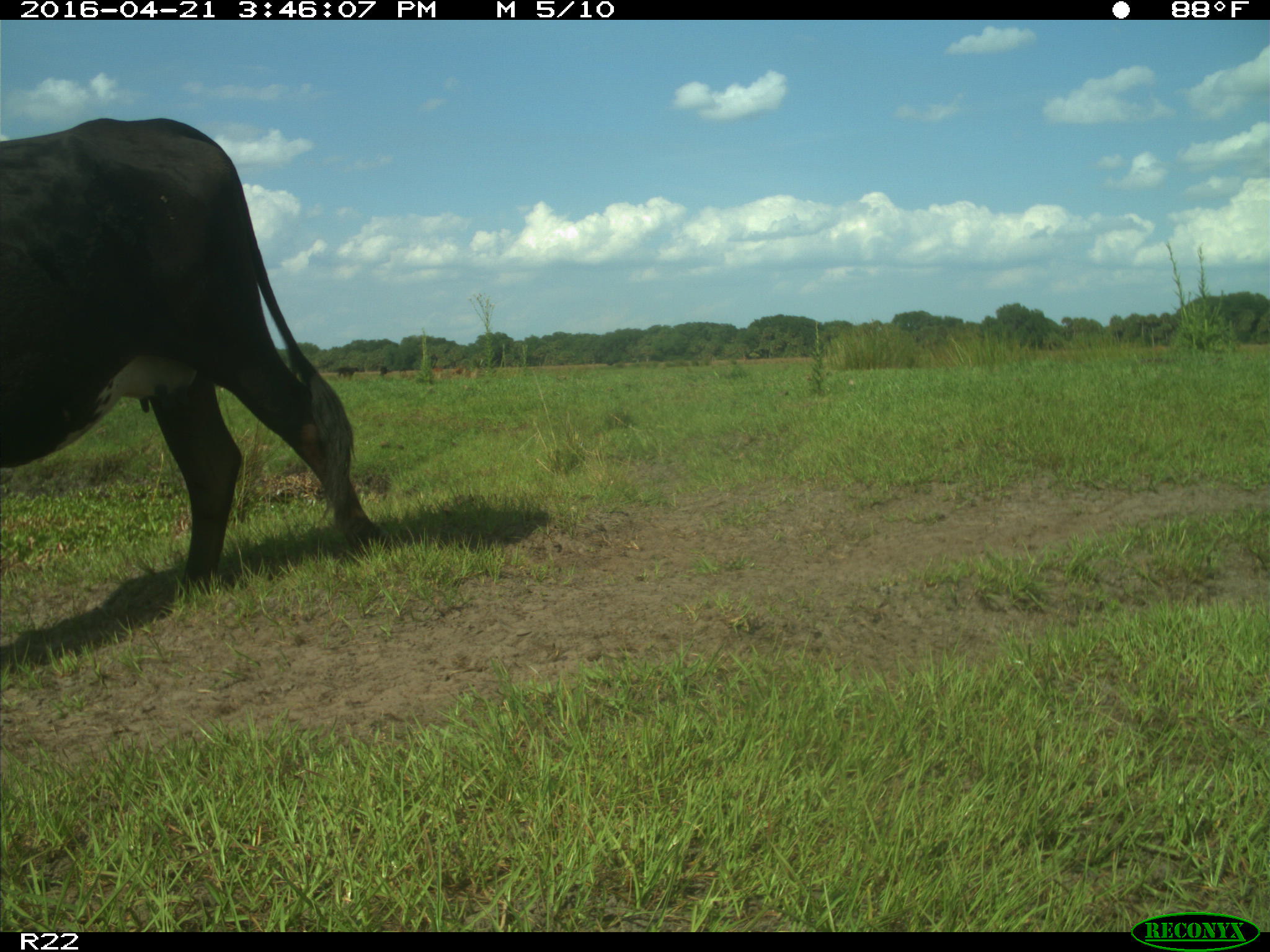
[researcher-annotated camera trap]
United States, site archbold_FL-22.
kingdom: Animalia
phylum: Chordata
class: Mammalia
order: Artiodactyla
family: Bovidae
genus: Bos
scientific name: Bos taurus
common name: domestic cow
Bos taurus (domestic cow).